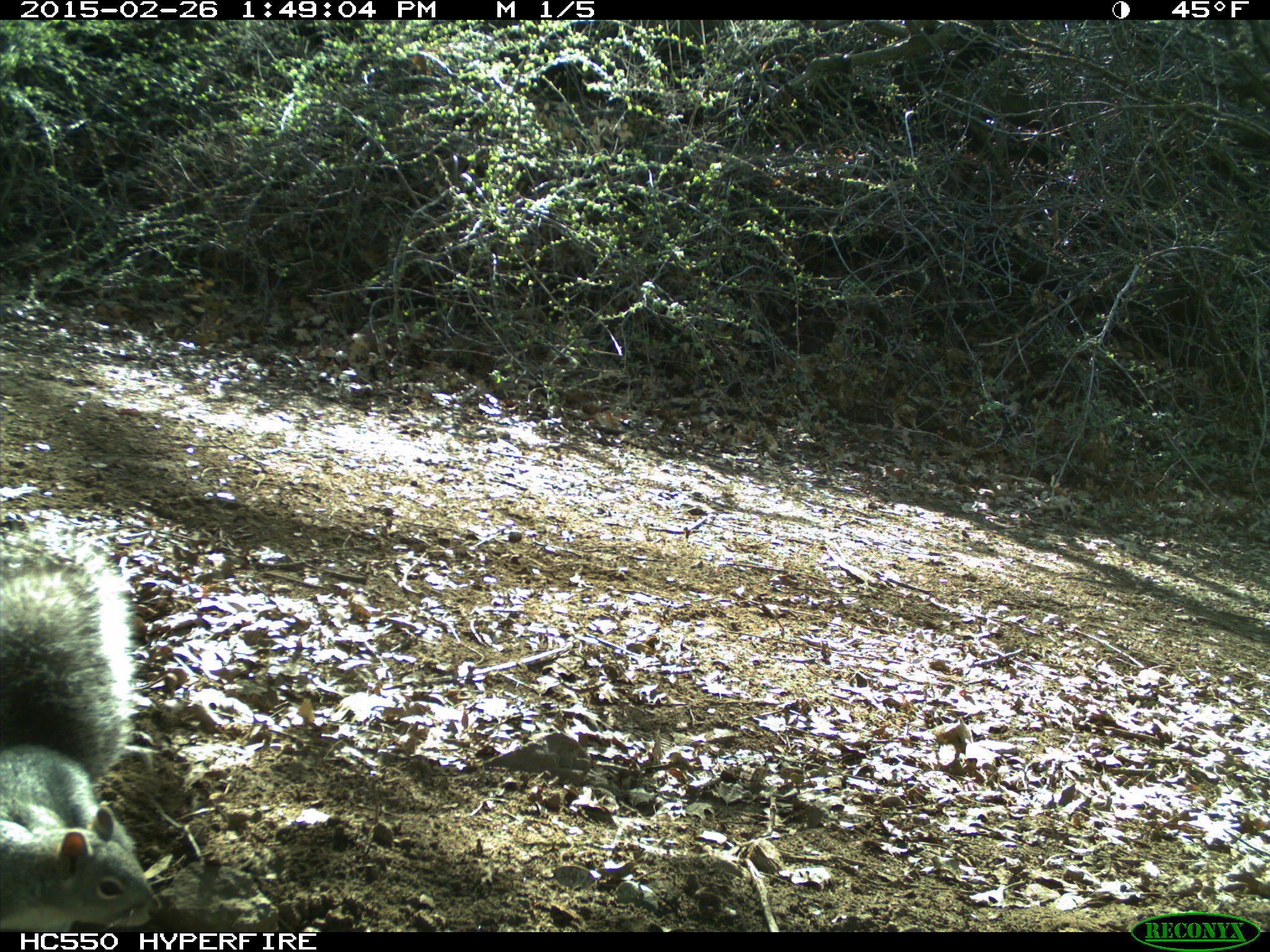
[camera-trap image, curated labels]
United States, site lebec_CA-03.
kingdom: Animalia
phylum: Chordata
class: Mammalia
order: Rodentia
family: Sciuridae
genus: Sciurus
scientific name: Sciurus carolinensis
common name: eastern gray squirrel